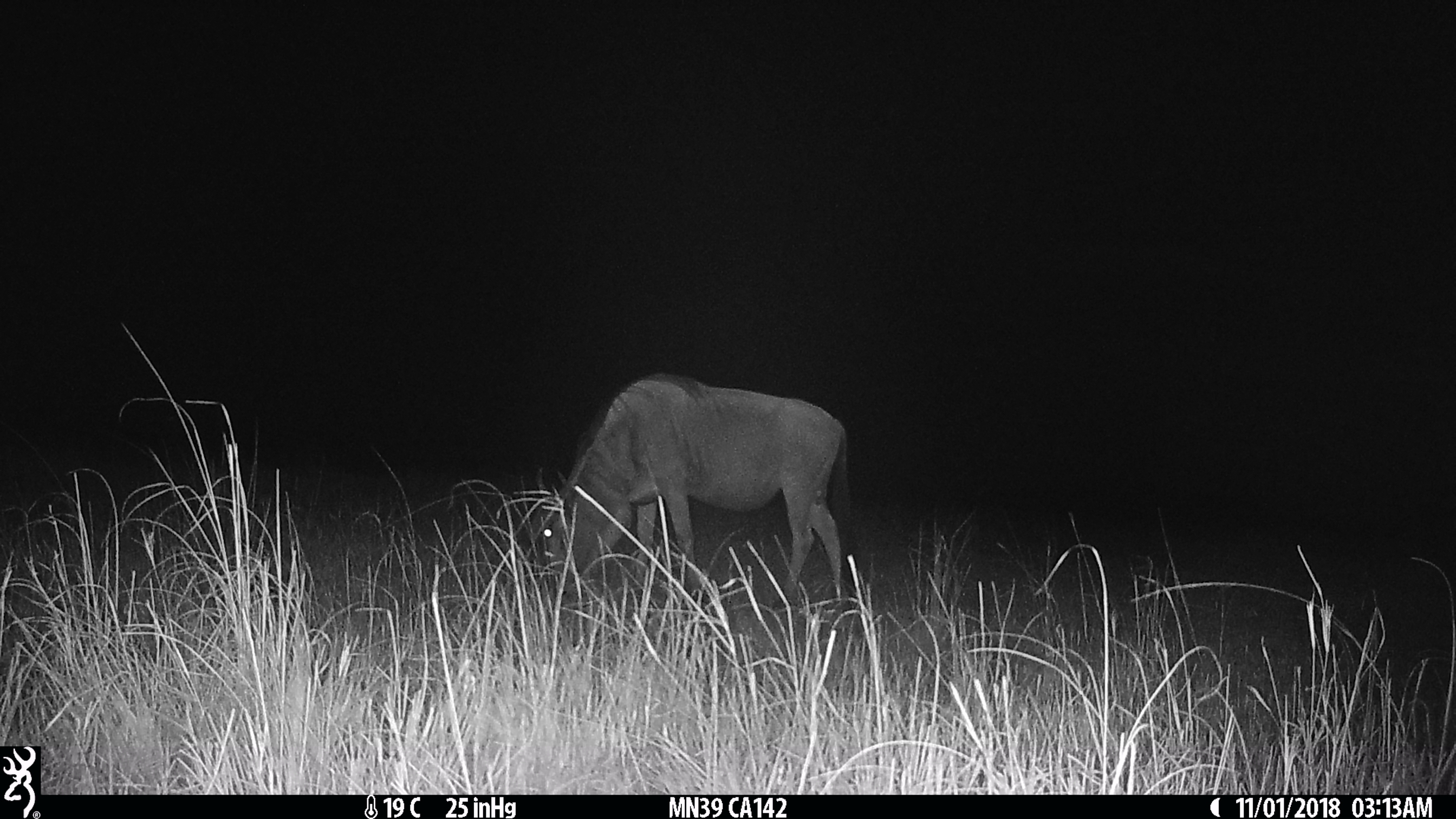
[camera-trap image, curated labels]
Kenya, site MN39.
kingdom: Animalia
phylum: Chordata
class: Mammalia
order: Artiodactyla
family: Bovidae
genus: Connochaetes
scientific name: Connochaetes taurinus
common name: blue wildebeest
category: wildebeest